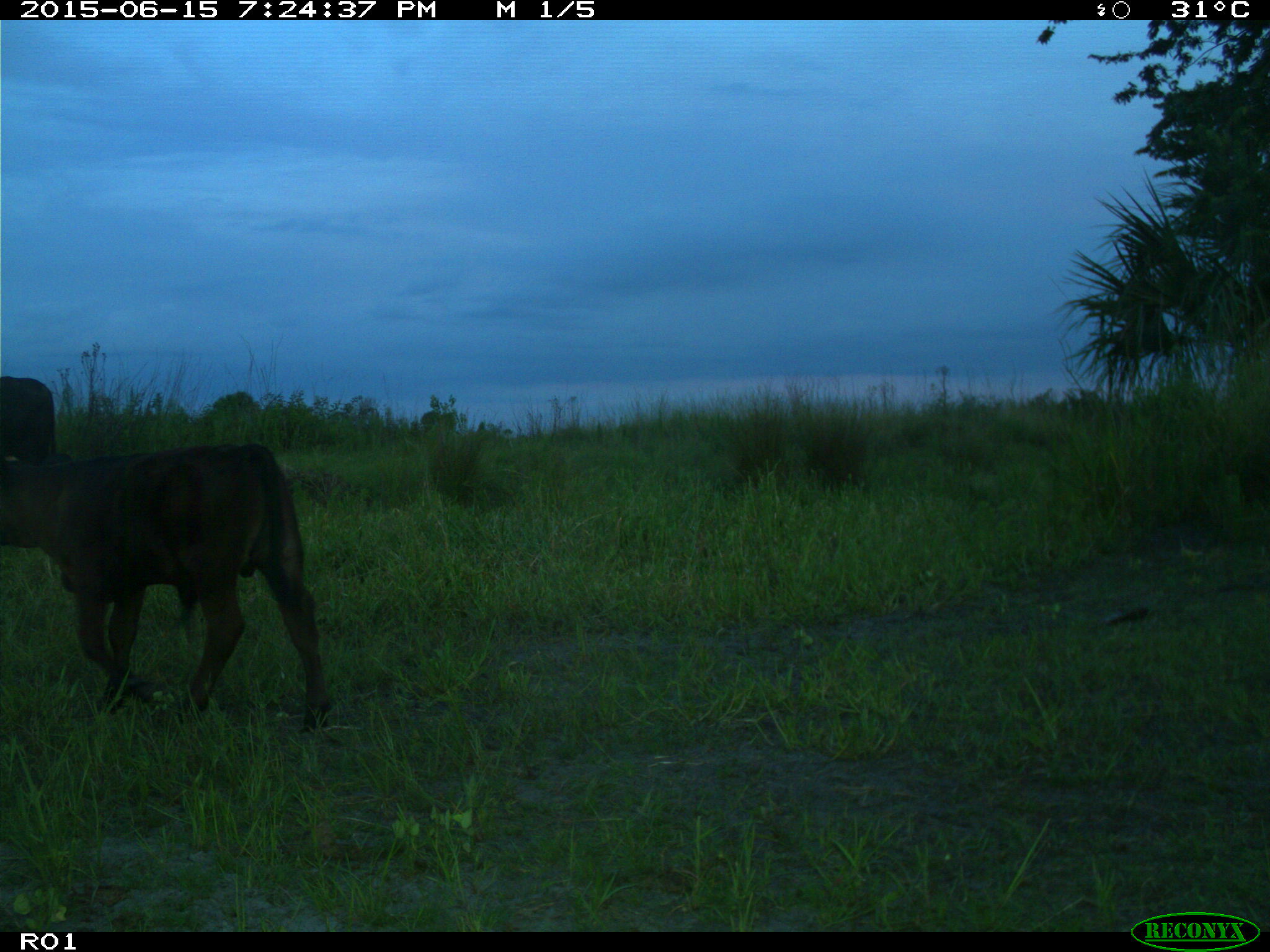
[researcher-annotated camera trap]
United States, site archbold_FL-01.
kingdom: Animalia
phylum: Chordata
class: Mammalia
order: Artiodactyla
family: Bovidae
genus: Bos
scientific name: Bos taurus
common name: domestic cow